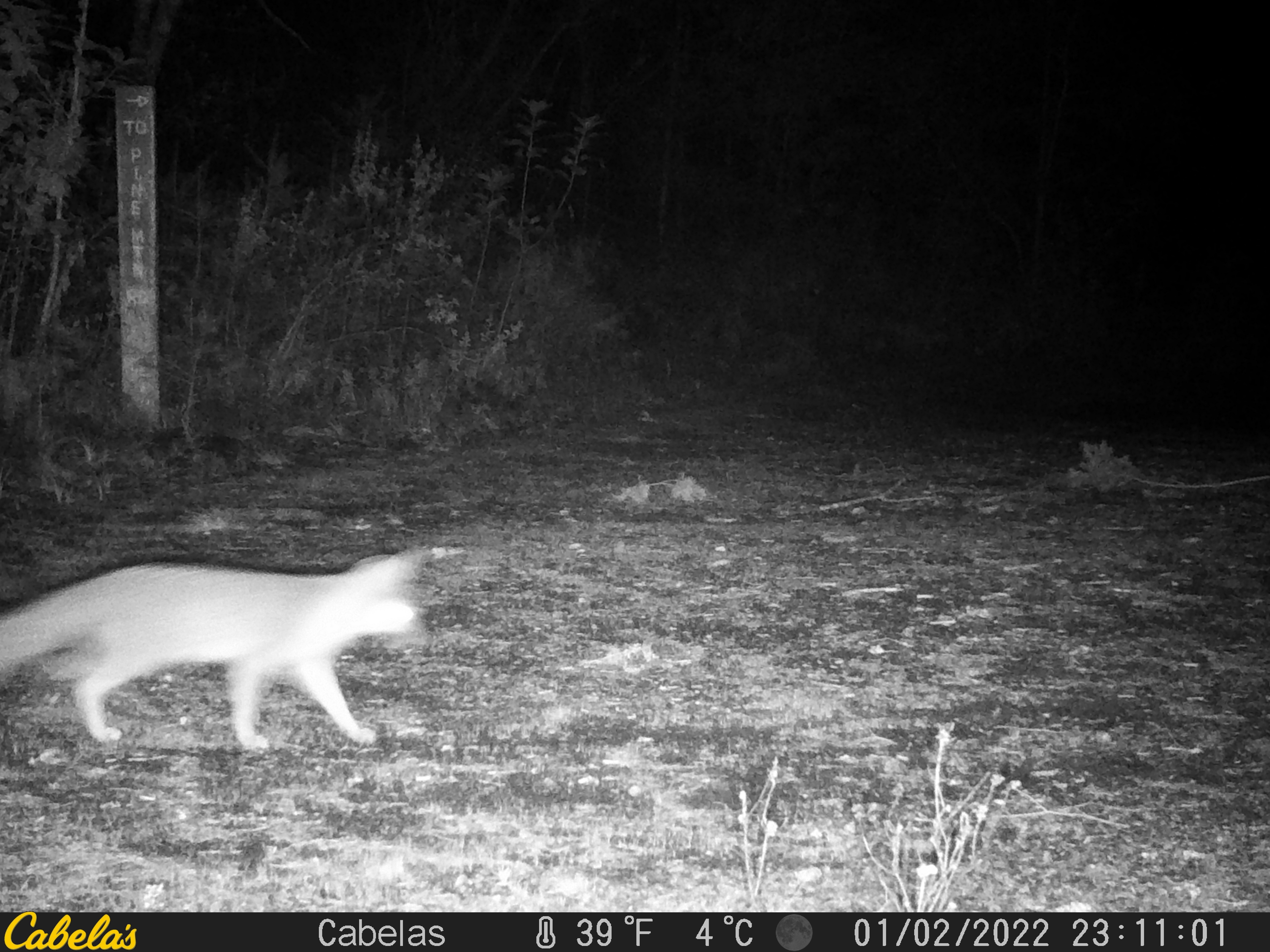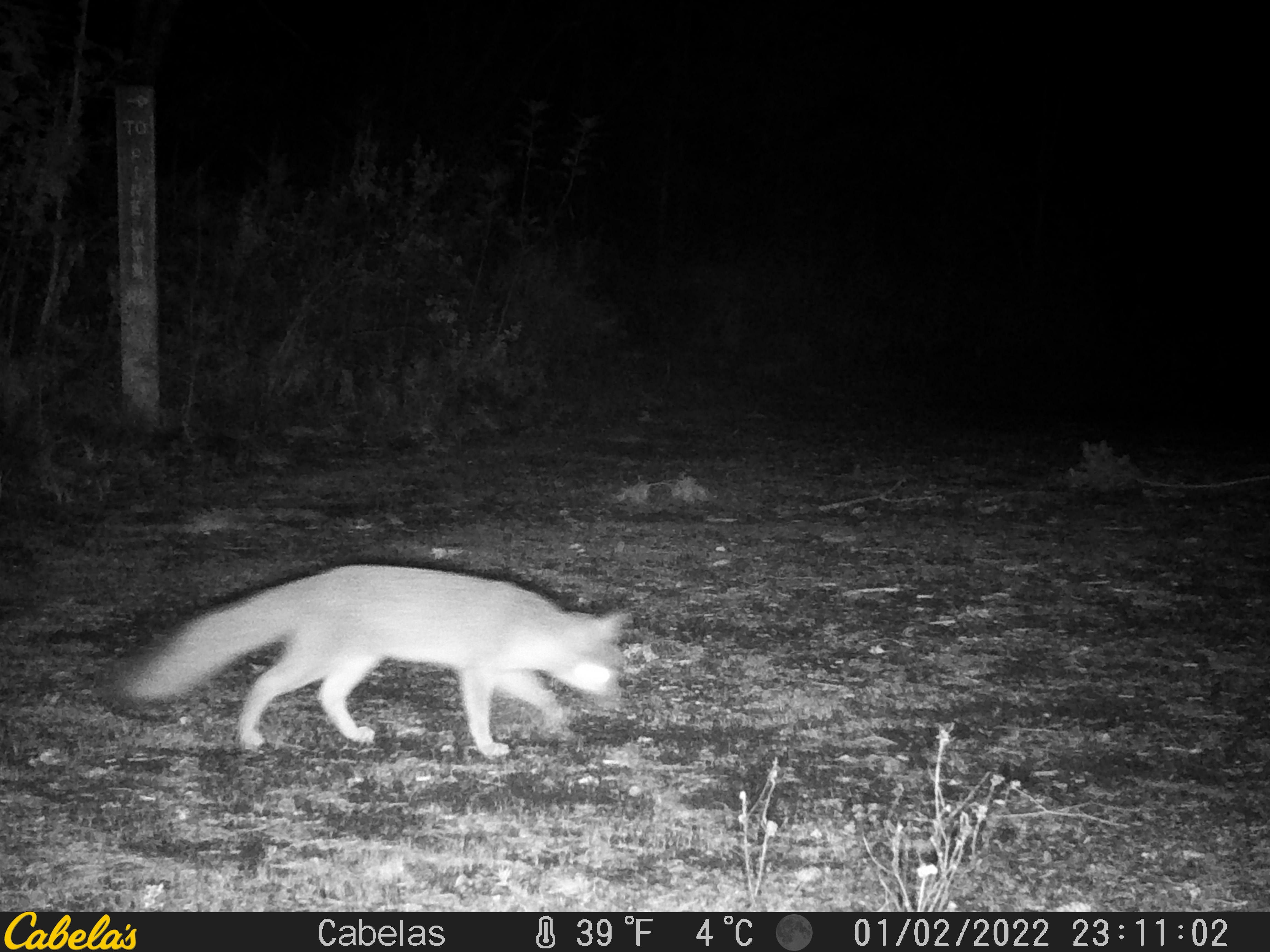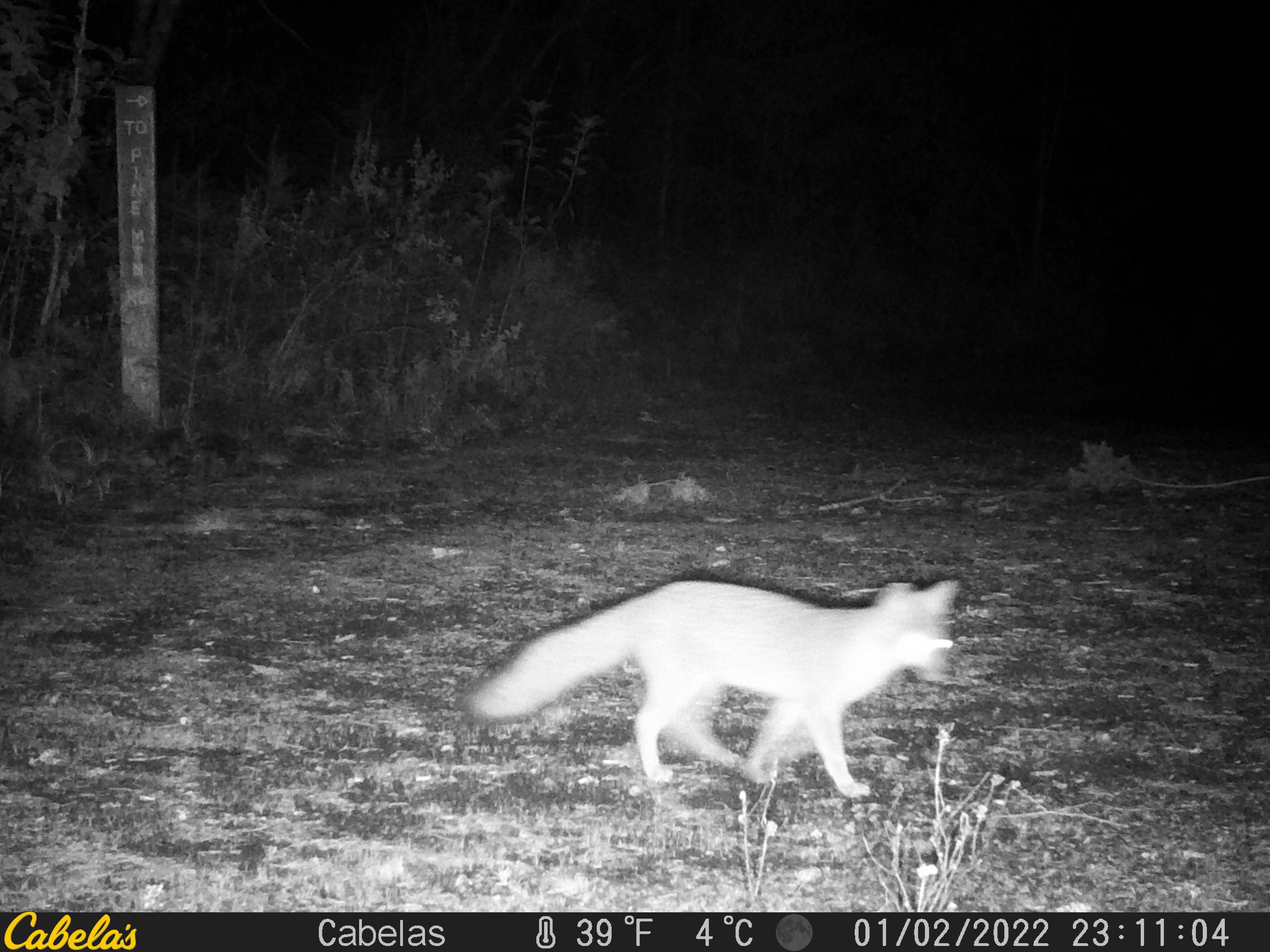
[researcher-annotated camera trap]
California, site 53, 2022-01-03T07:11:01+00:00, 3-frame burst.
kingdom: Animalia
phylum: Chordata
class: Mammalia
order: Carnivora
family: Canidae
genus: Urocyon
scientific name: Urocyon cinereoargenteus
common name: gray fox